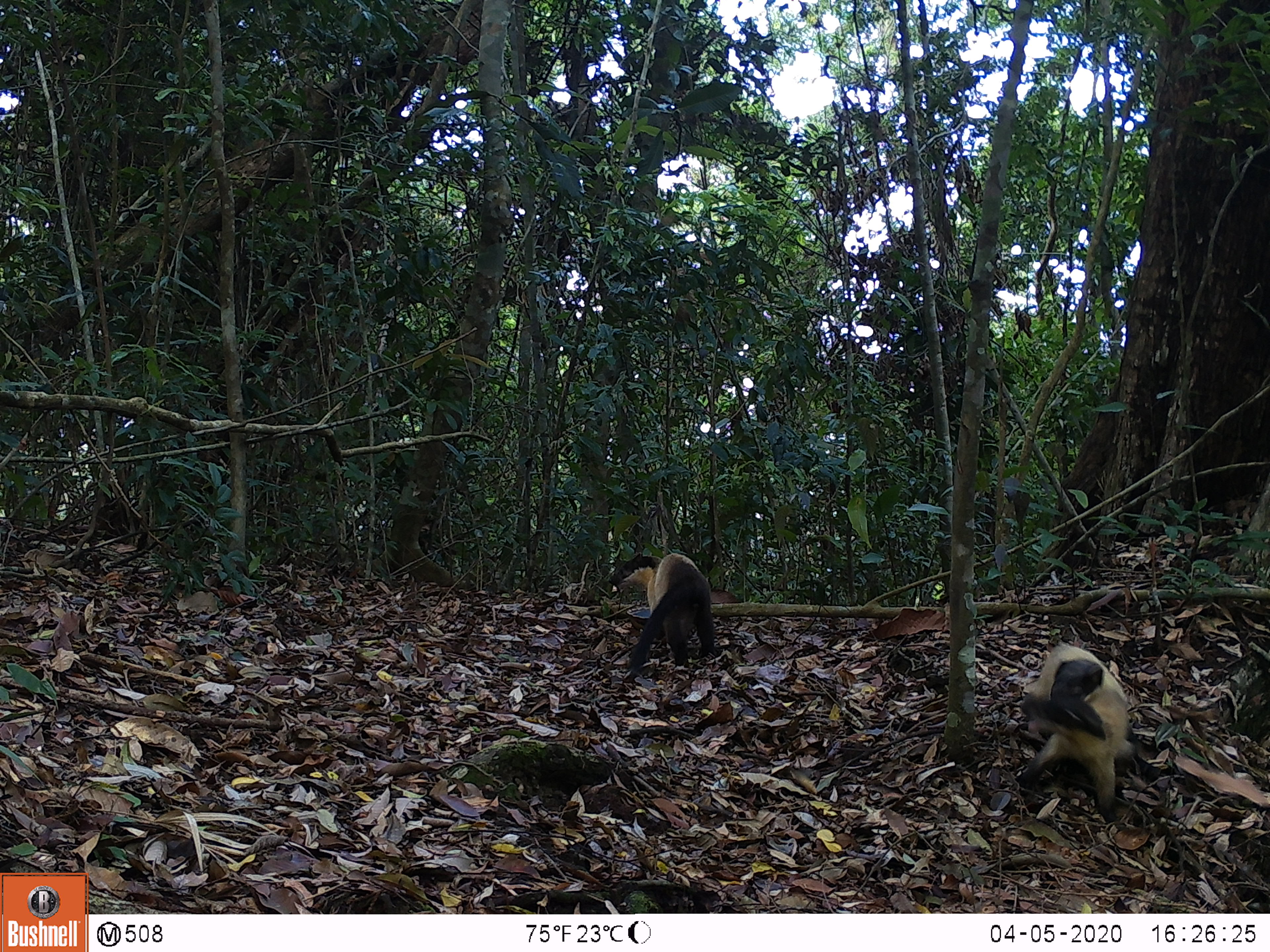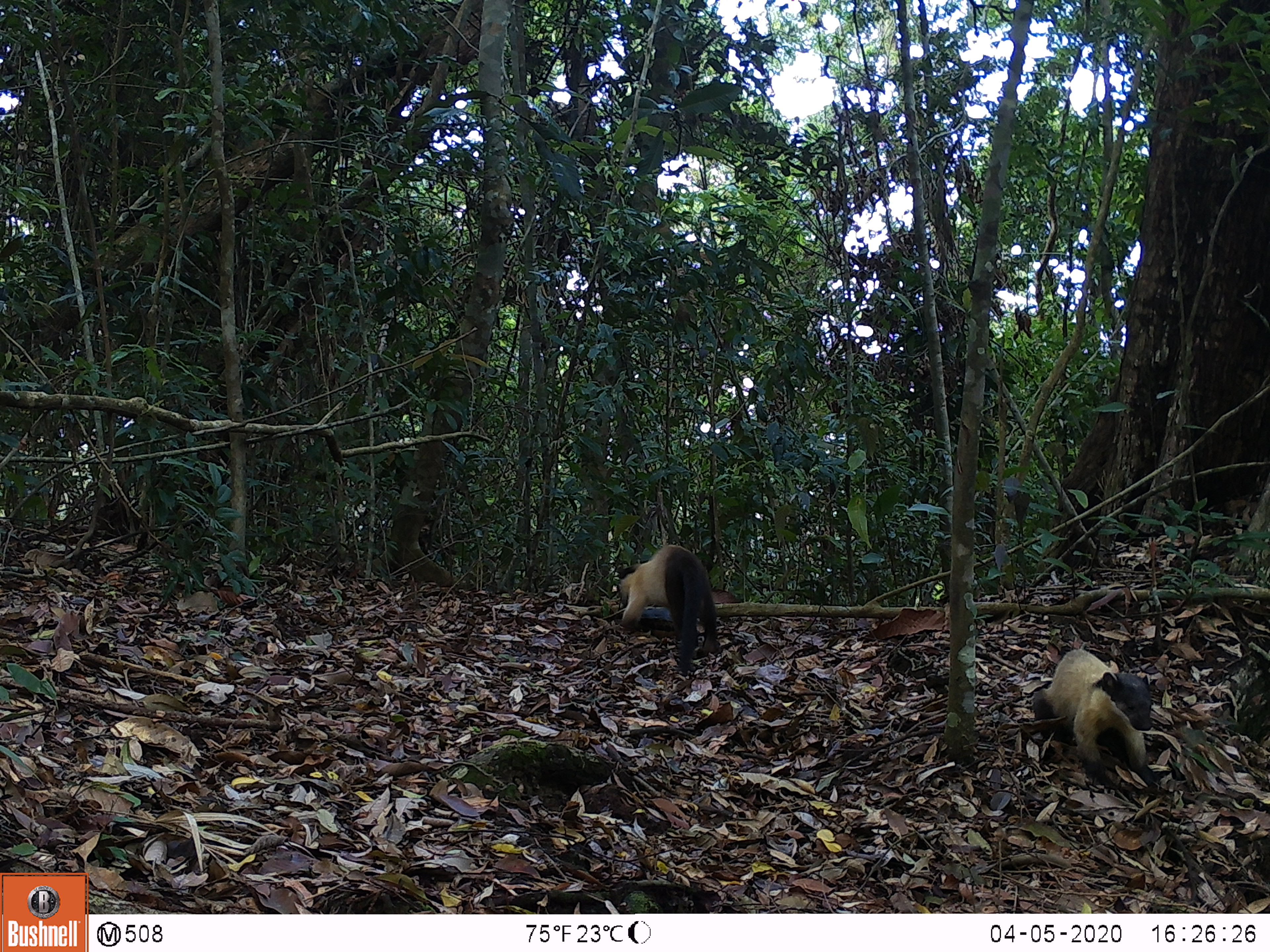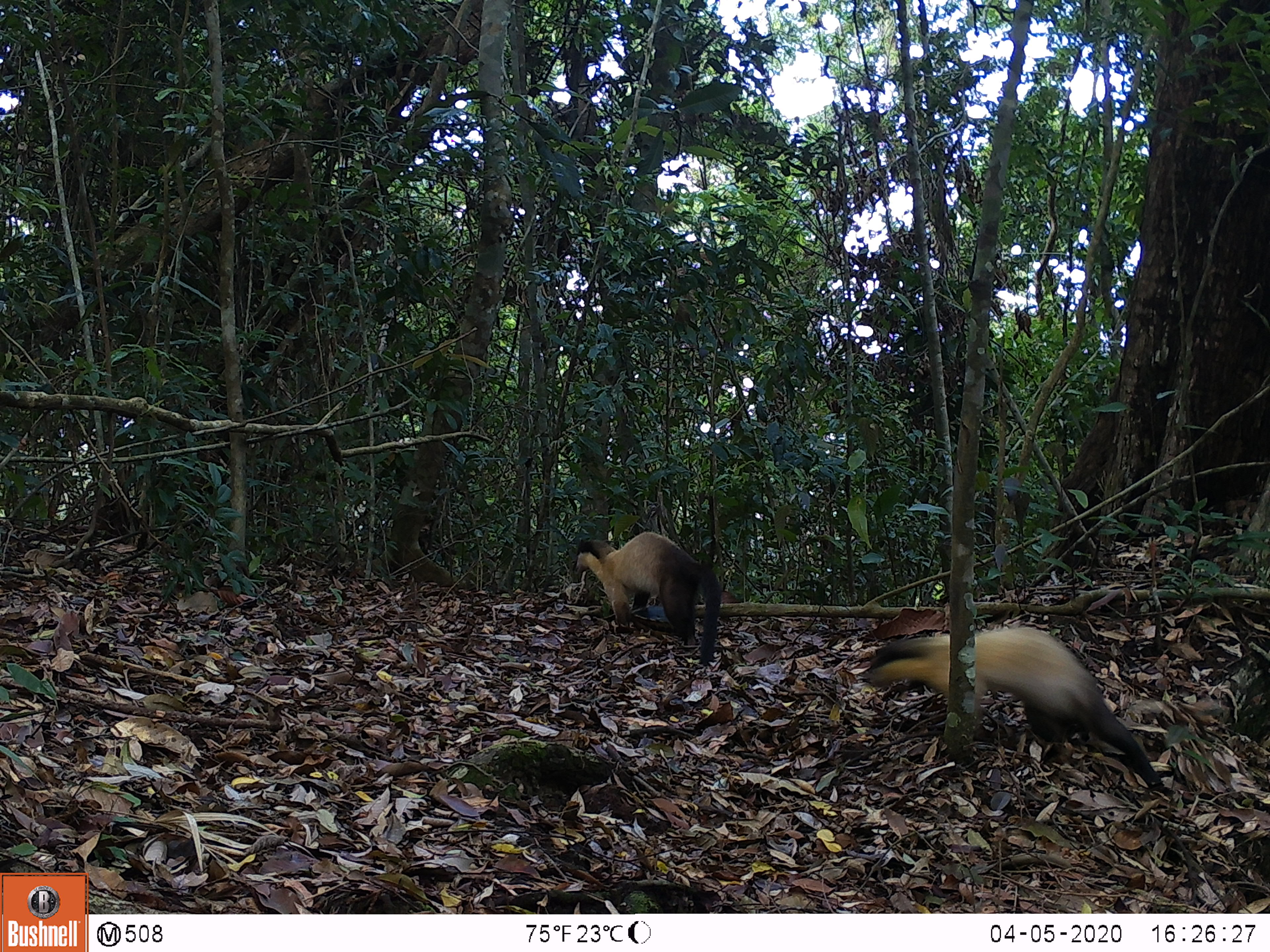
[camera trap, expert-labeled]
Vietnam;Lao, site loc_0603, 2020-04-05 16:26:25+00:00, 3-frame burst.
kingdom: Animalia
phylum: Chordata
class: Mammalia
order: Carnivora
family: Mustelidae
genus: Martes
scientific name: Martes flavigula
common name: yellow-throated marten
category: yellow throated marten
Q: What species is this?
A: Yellow throated marten (yellow-throated marten) (Martes flavigula).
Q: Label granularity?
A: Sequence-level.